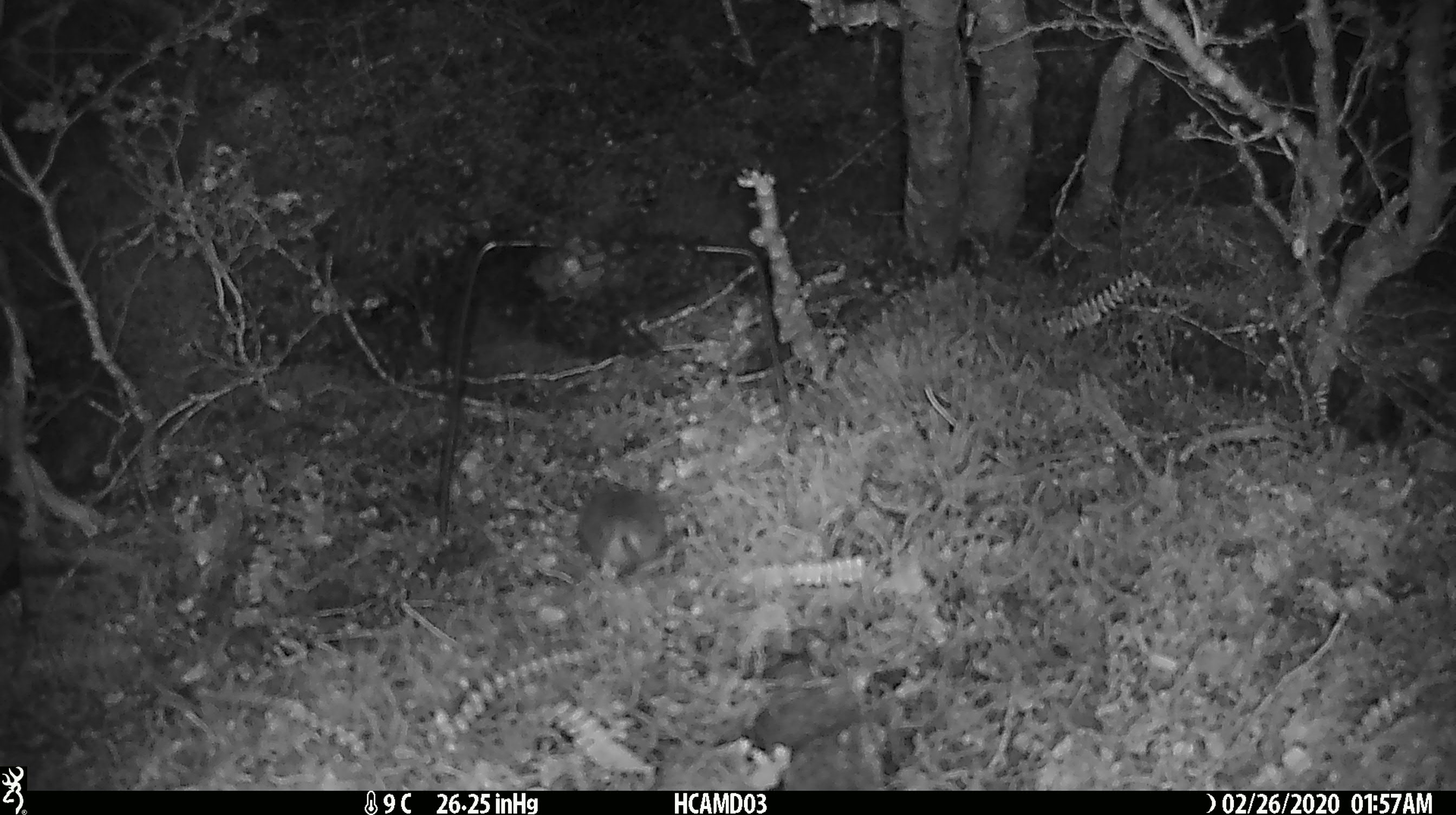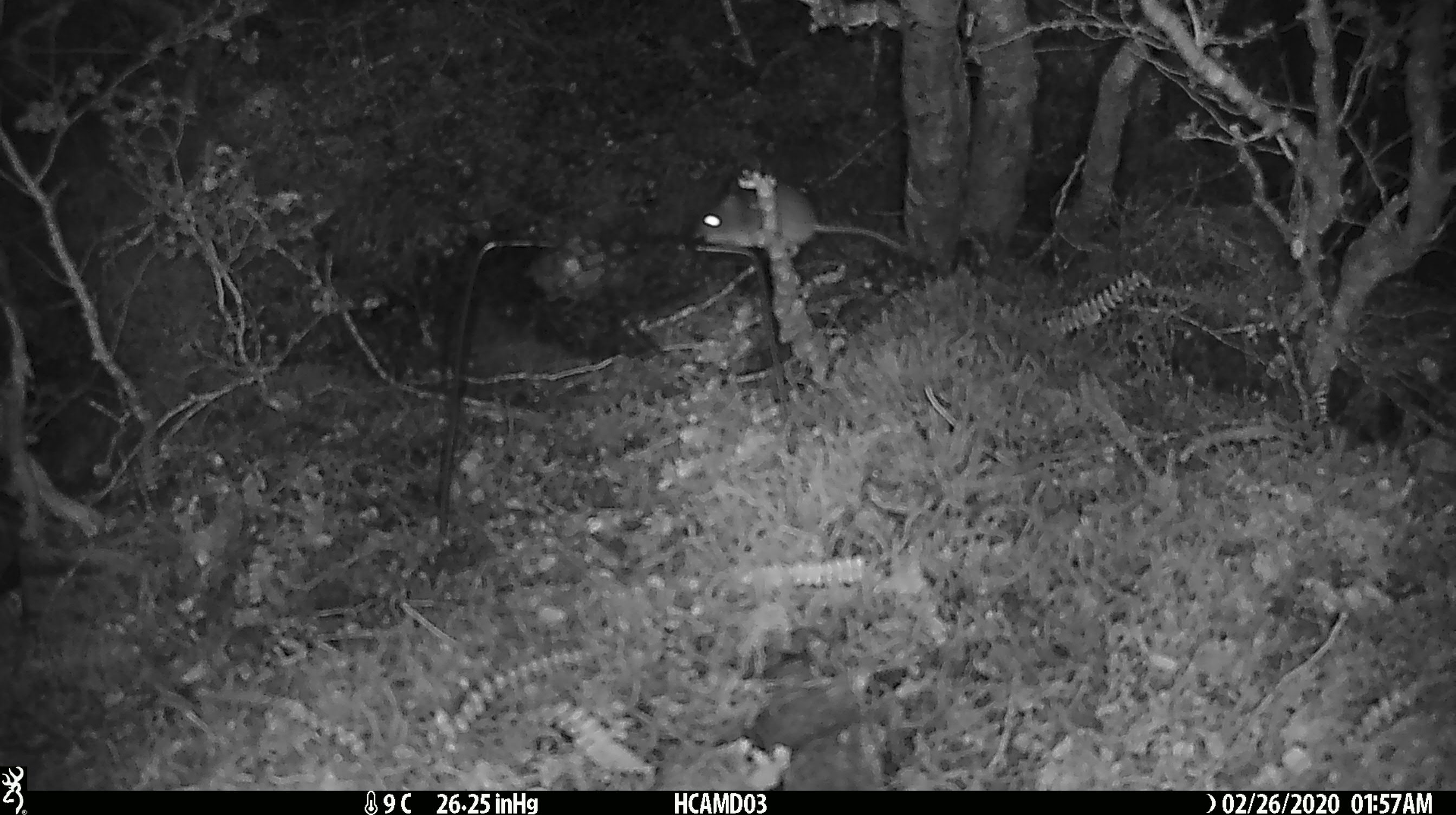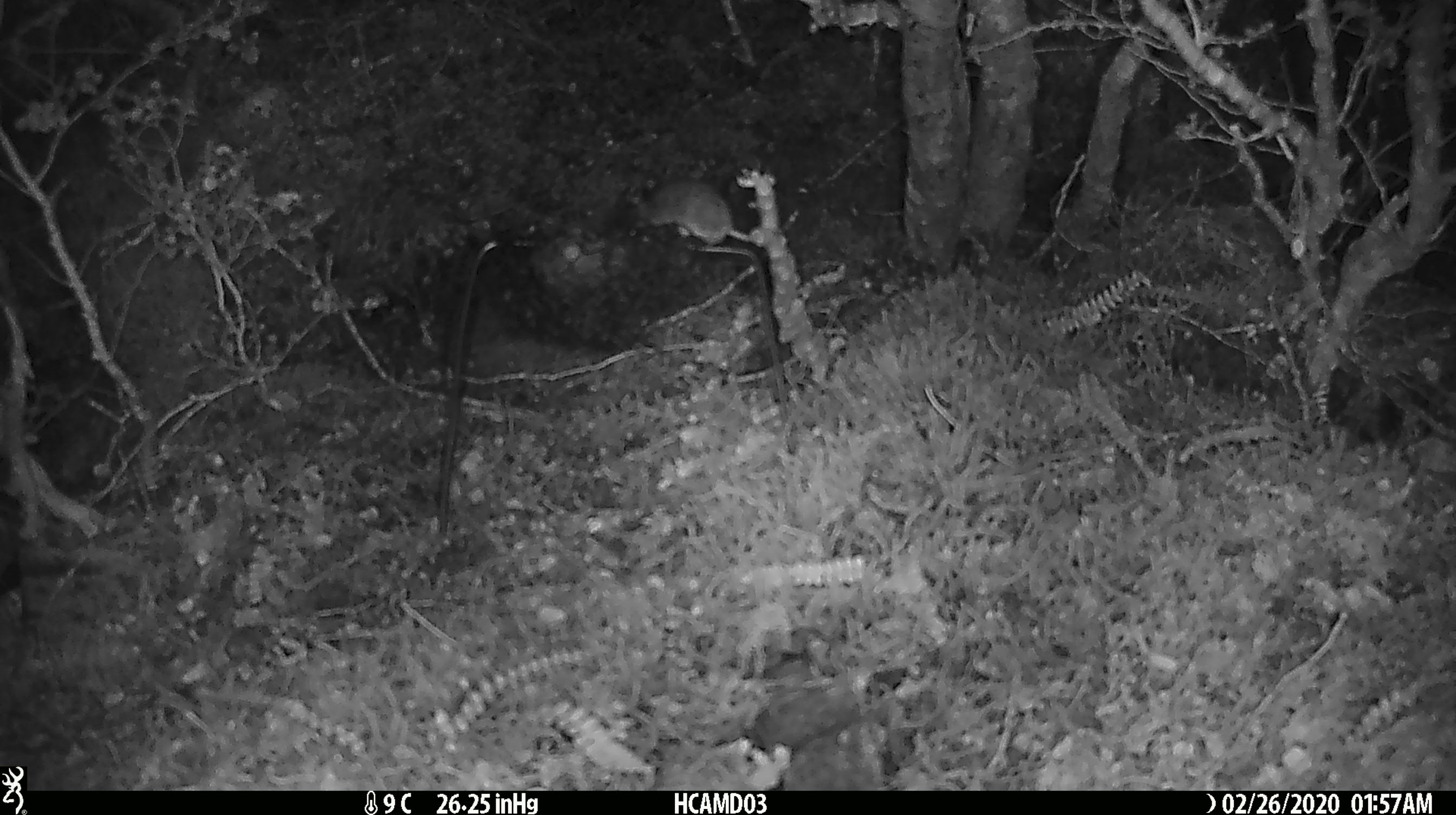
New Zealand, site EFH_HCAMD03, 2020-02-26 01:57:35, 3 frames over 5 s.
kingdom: Animalia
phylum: Chordata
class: Mammalia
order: Rodentia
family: Muridae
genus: Mus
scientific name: Mus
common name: mouse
Mouse (Mus).